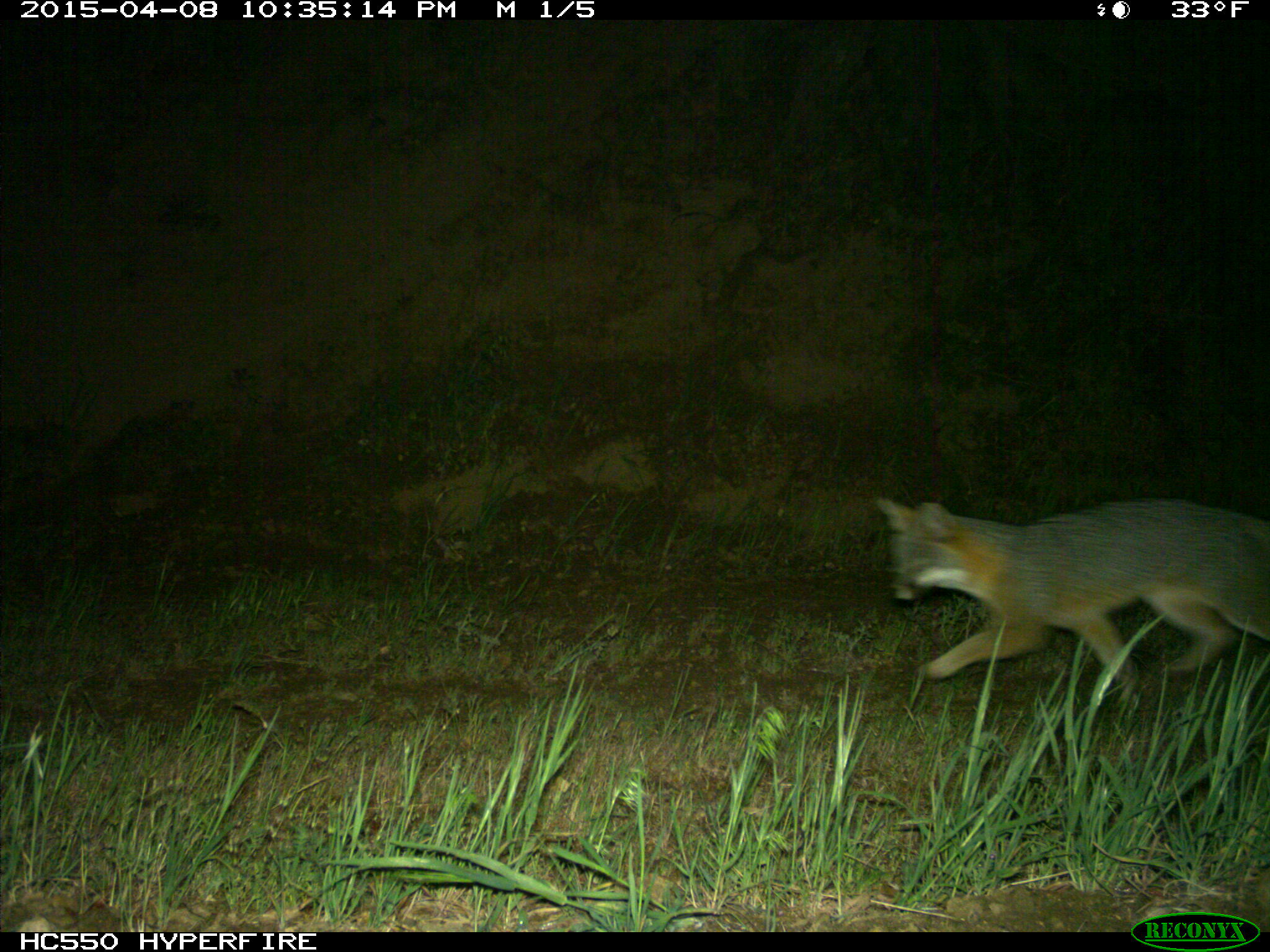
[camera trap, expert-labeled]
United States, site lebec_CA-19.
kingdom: Animalia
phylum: Chordata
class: Mammalia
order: Carnivora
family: Canidae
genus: Urocyon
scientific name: Urocyon cinereoargenteus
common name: gray fox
Urocyon cinereoargenteus (gray fox).